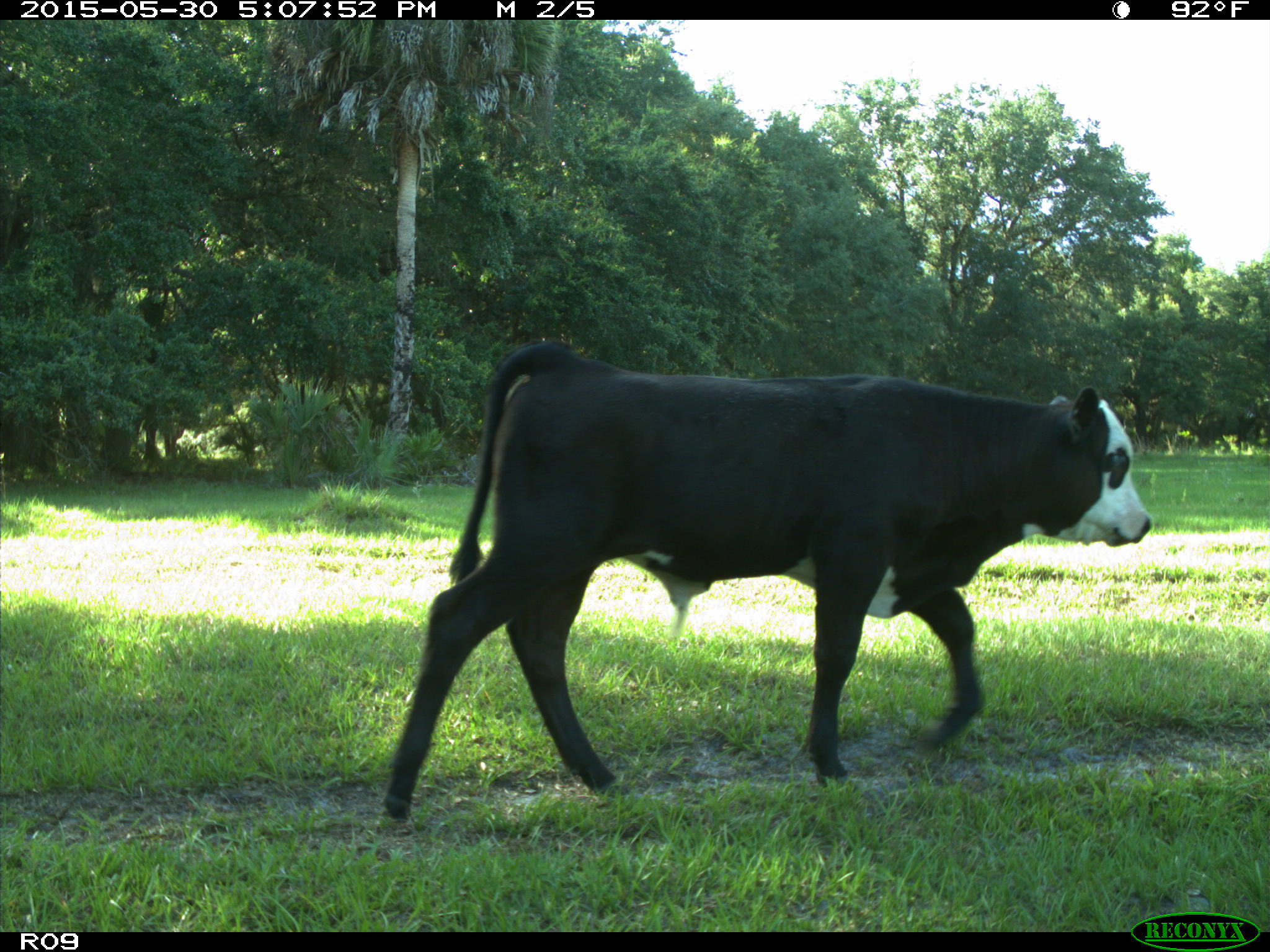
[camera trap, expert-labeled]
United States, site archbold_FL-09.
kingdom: Animalia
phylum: Chordata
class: Mammalia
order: Artiodactyla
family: Bovidae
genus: Bos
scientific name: Bos taurus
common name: domestic cow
Bos taurus (domestic cow).